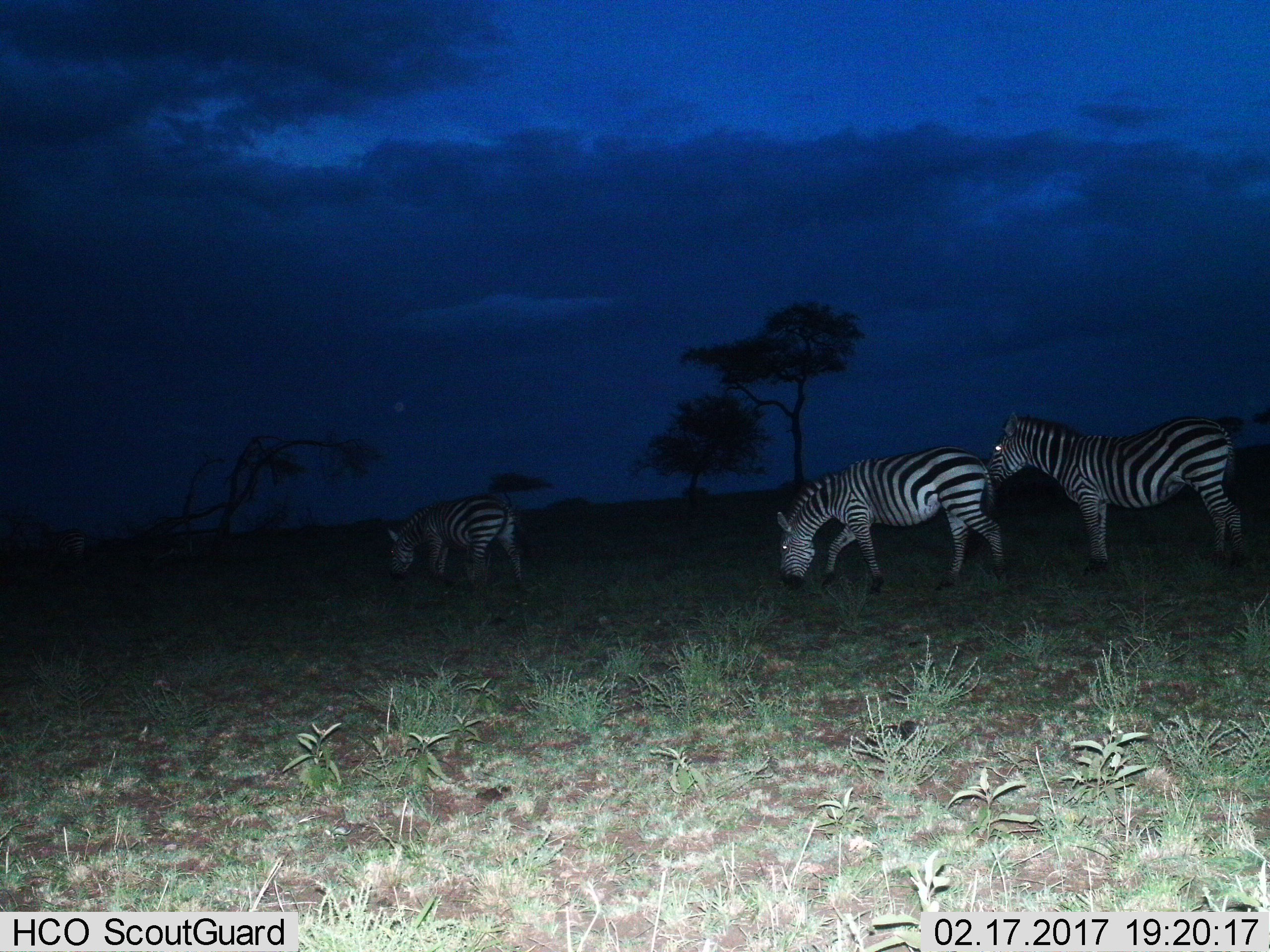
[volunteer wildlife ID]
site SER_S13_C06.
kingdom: Animalia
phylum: Chordata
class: Mammalia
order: Perissodactyla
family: Equidae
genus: Equus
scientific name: Equus quagga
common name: plains zebra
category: zebraplains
Zebraplains (plains zebra) (Equus quagga), count 3. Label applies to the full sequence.